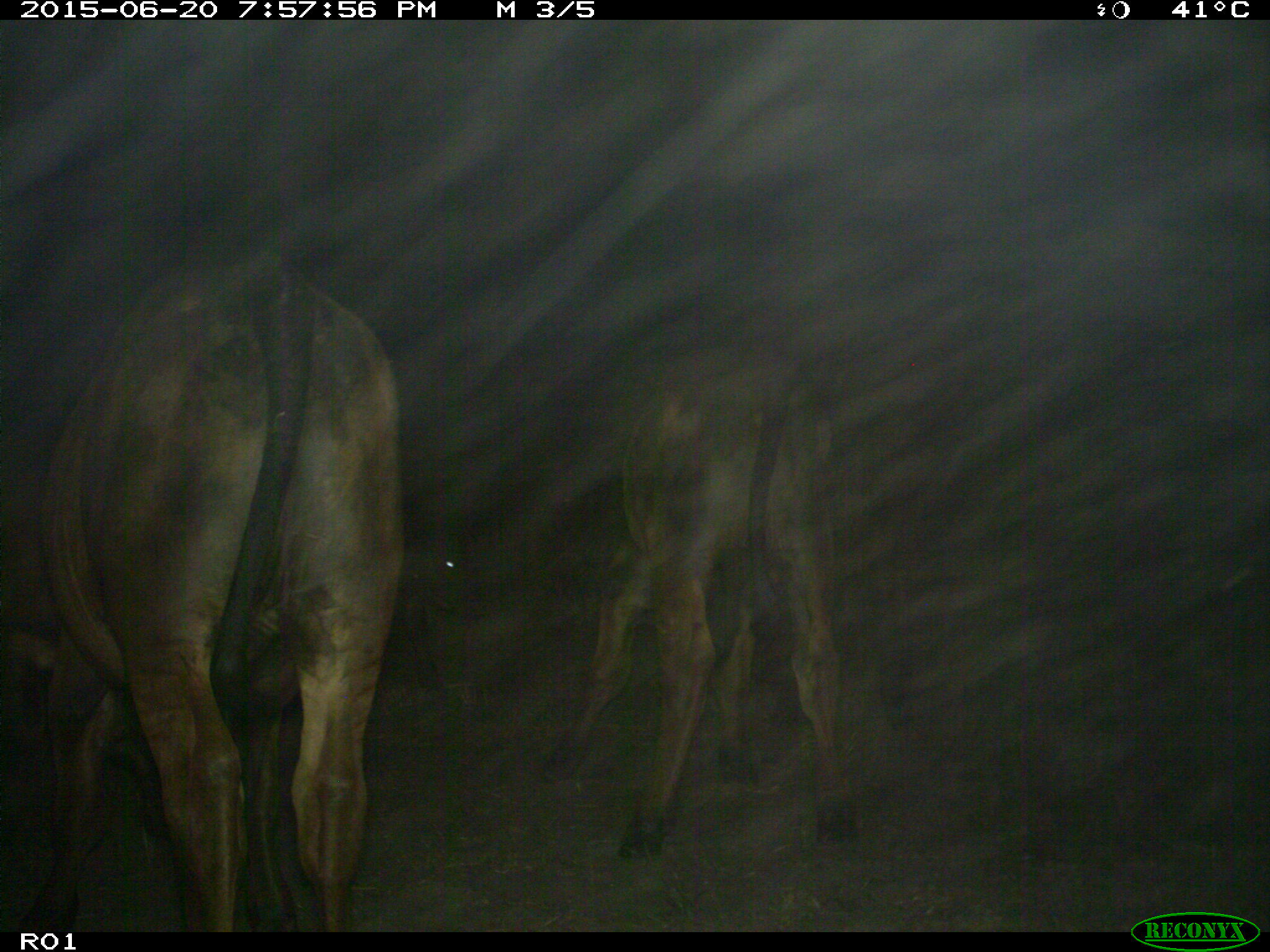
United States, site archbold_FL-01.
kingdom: Animalia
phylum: Chordata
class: Mammalia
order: Artiodactyla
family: Bovidae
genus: Bos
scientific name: Bos taurus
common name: domestic cow